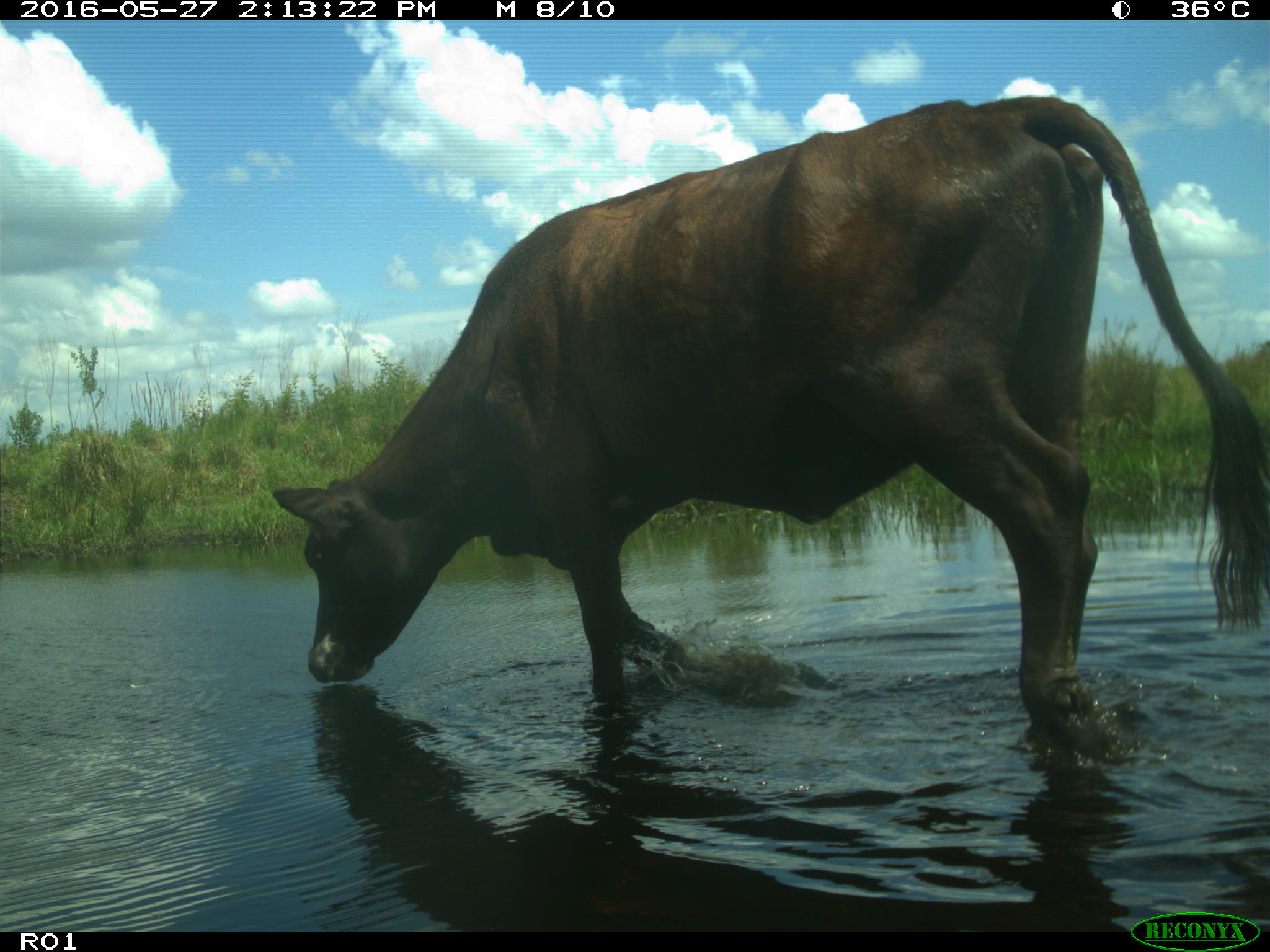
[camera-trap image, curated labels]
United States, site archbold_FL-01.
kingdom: Animalia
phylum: Chordata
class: Mammalia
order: Artiodactyla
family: Bovidae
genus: Bos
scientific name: Bos taurus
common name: domestic cow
Bos taurus (domestic cow).